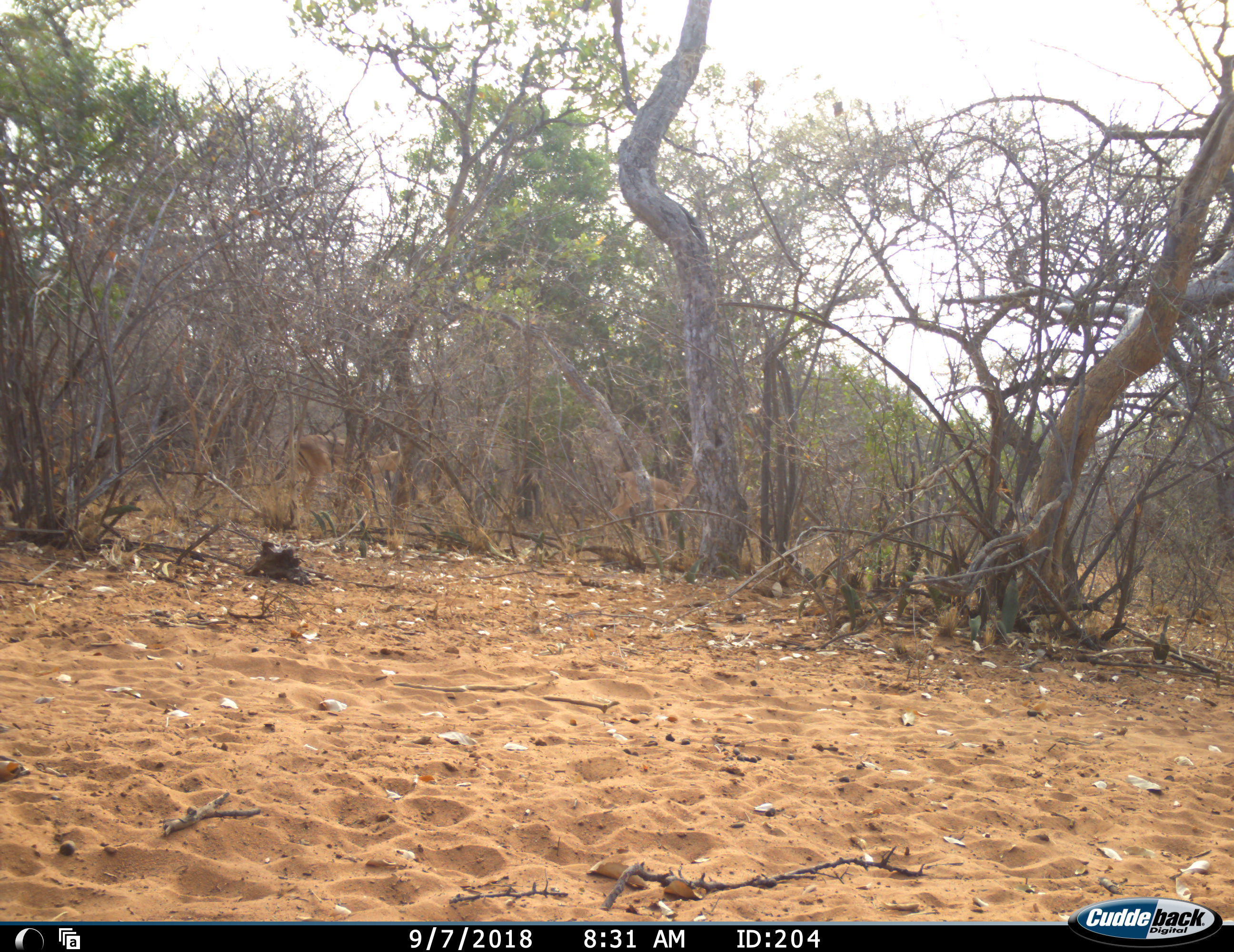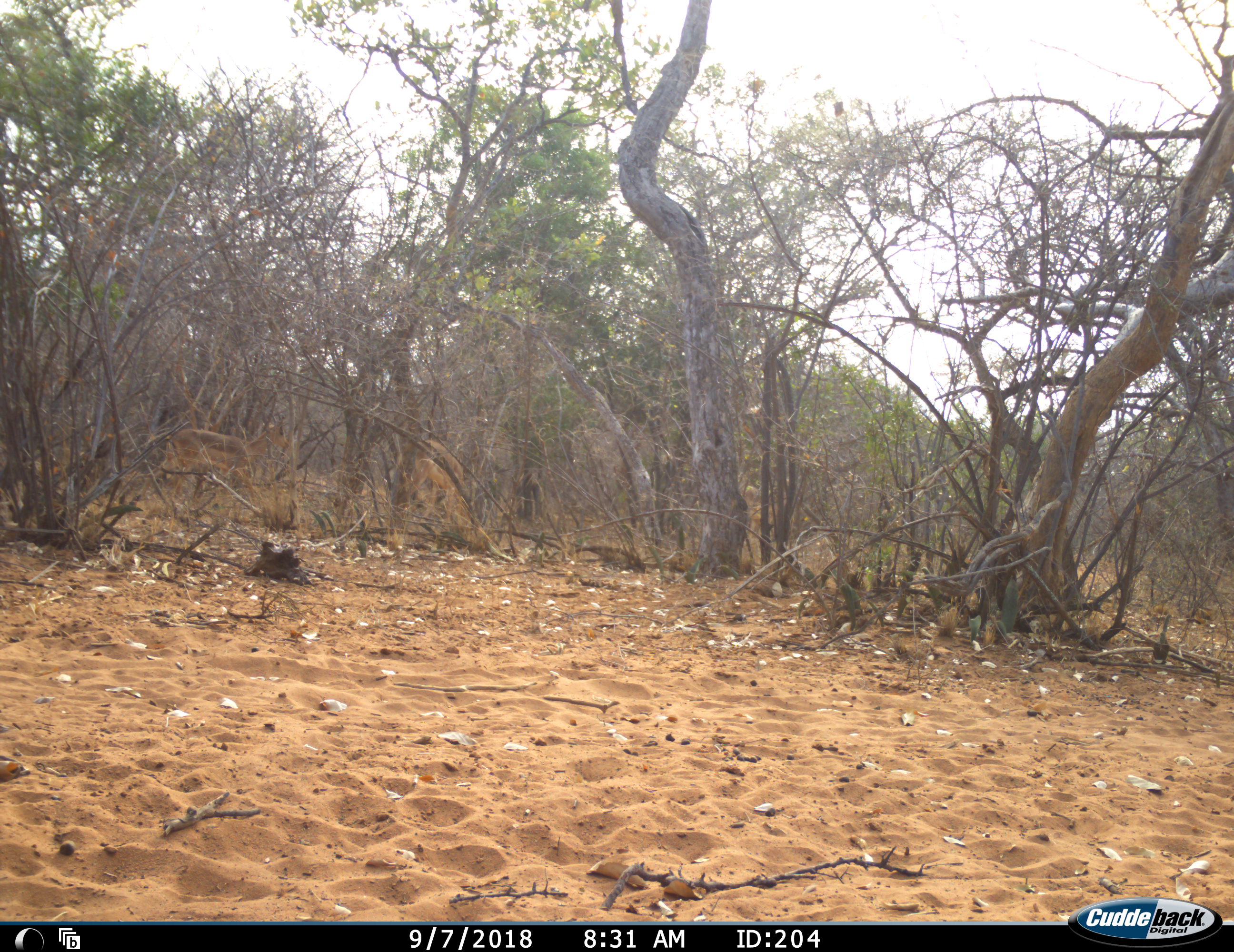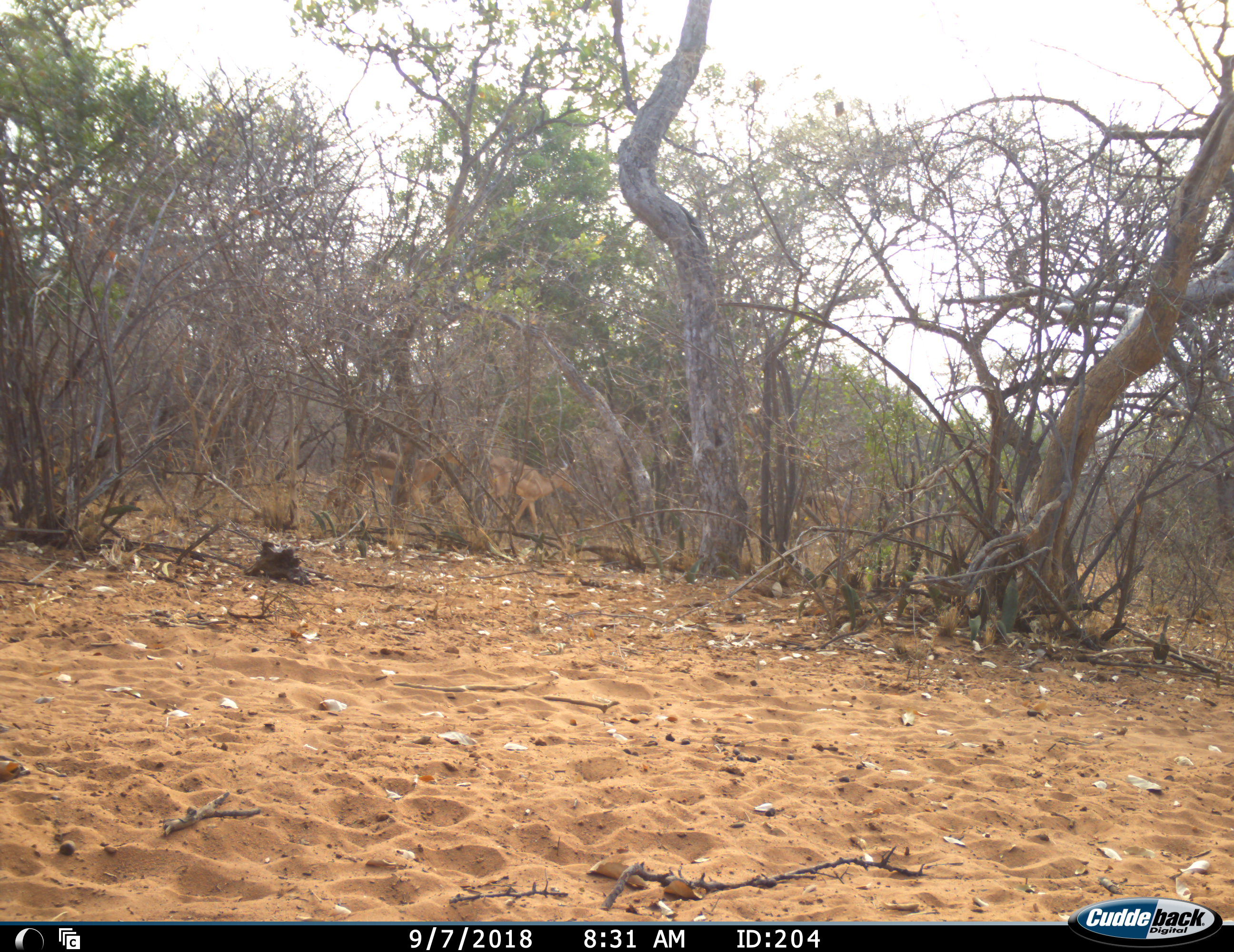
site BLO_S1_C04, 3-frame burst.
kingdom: Animalia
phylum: Chordata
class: Mammalia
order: Artiodactyla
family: Bovidae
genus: Aepyceros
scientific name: Aepyceros melampus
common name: impala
Impala (Aepyceros melampus), count 3. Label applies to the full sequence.